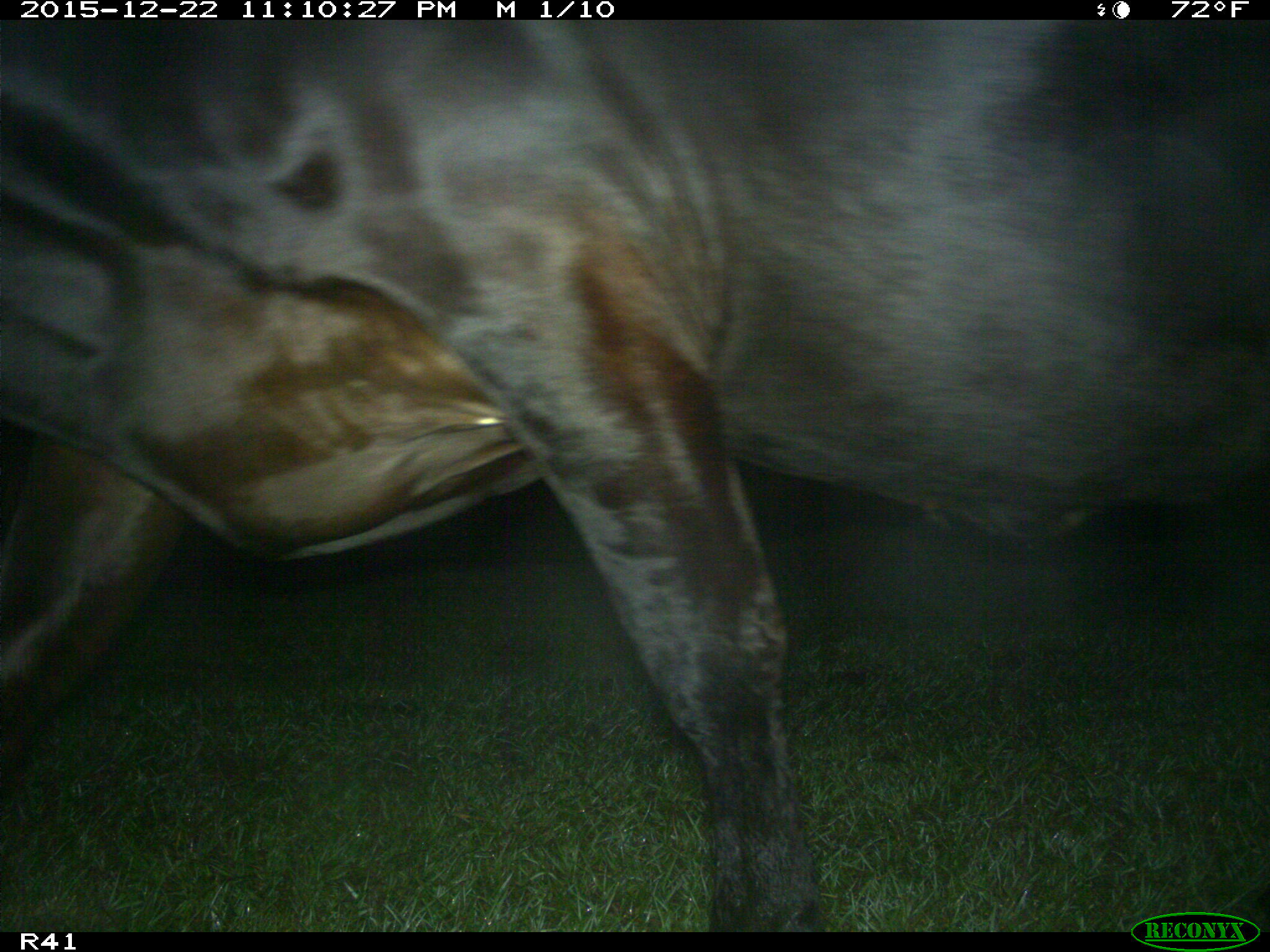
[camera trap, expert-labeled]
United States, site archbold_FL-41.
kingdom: Animalia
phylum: Chordata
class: Mammalia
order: Artiodactyla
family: Bovidae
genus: Bos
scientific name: Bos taurus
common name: domestic cow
Bos taurus (domestic cow).